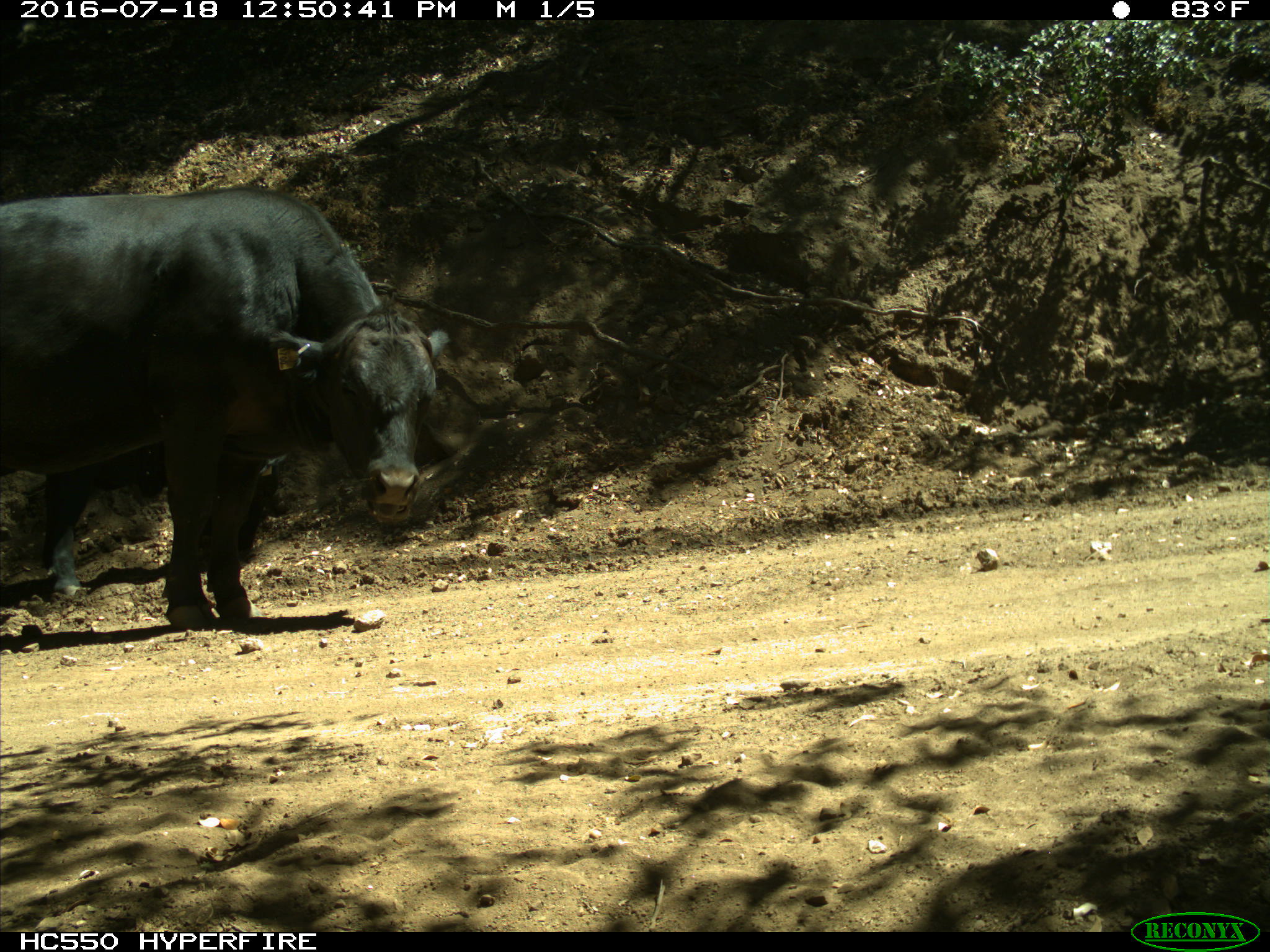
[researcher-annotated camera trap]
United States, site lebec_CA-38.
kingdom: Animalia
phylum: Chordata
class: Mammalia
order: Artiodactyla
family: Bovidae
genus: Bos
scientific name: Bos taurus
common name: domestic cow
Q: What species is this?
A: Bos taurus (domestic cow).